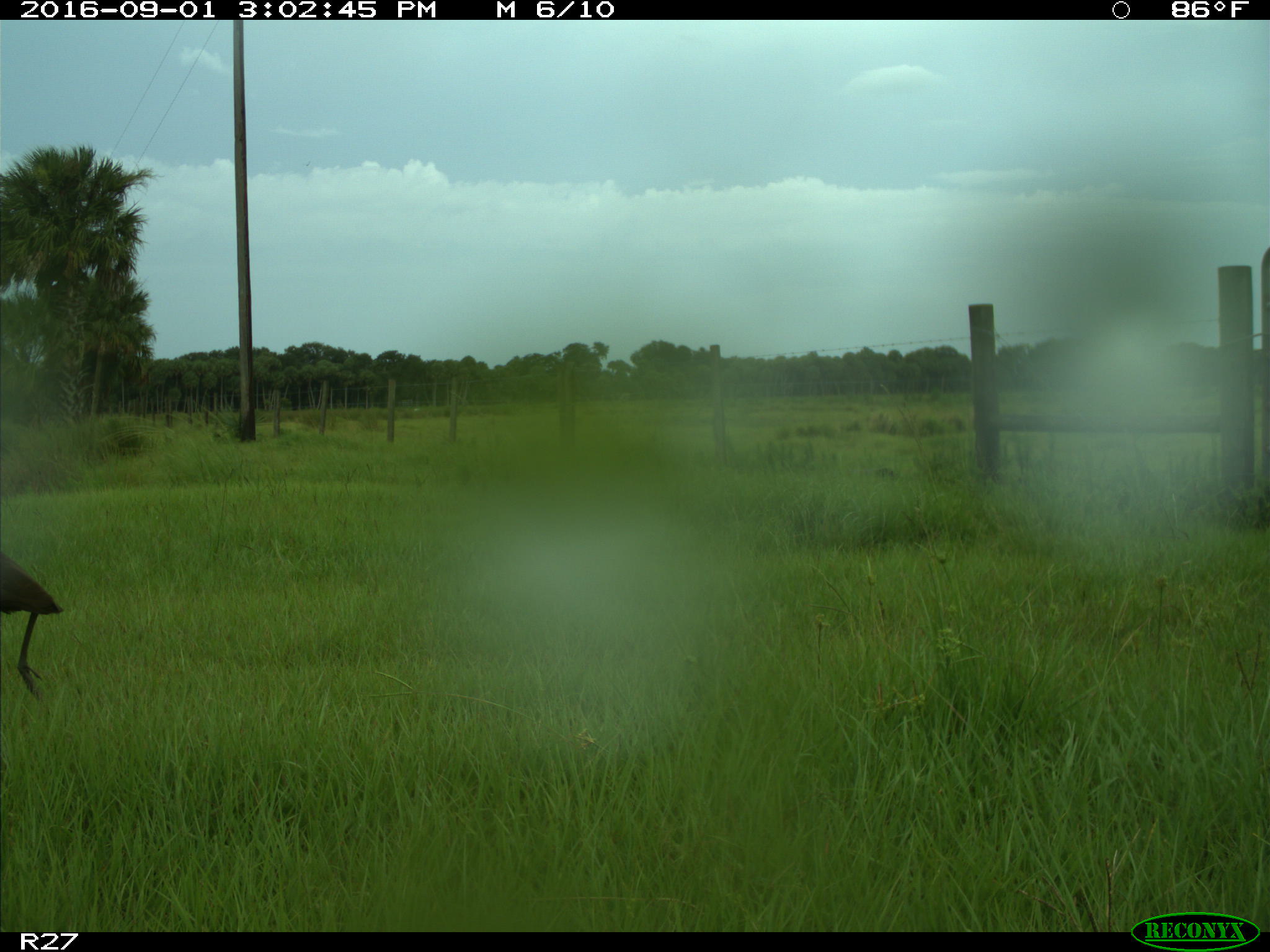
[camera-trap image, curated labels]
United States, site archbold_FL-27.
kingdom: Animalia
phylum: Chordata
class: Aves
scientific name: Aves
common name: birds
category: unidentified bird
Unidentified bird (birds) (Aves).